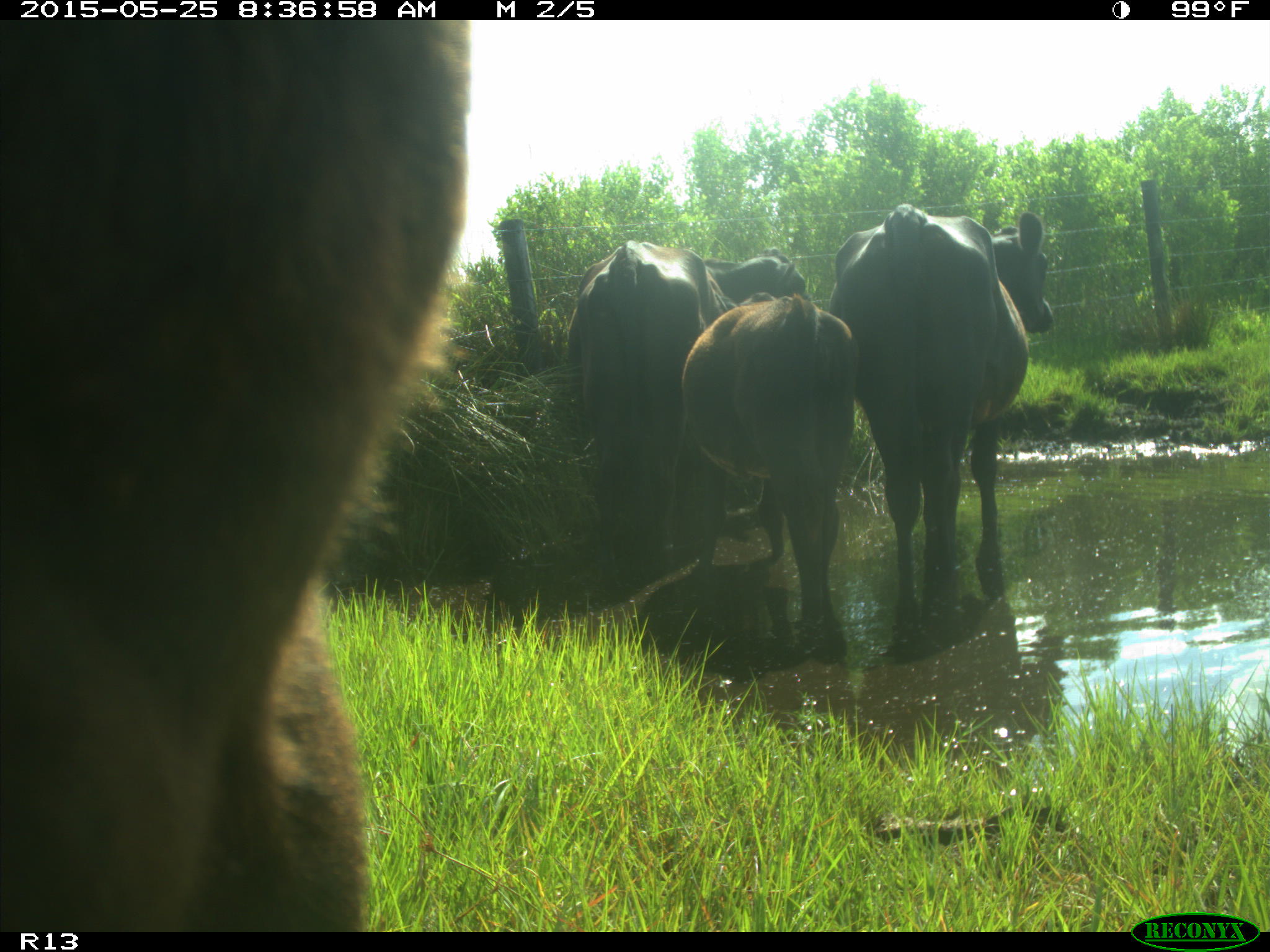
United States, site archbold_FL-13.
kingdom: Animalia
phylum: Chordata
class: Mammalia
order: Artiodactyla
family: Bovidae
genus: Bos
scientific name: Bos taurus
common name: domestic cow